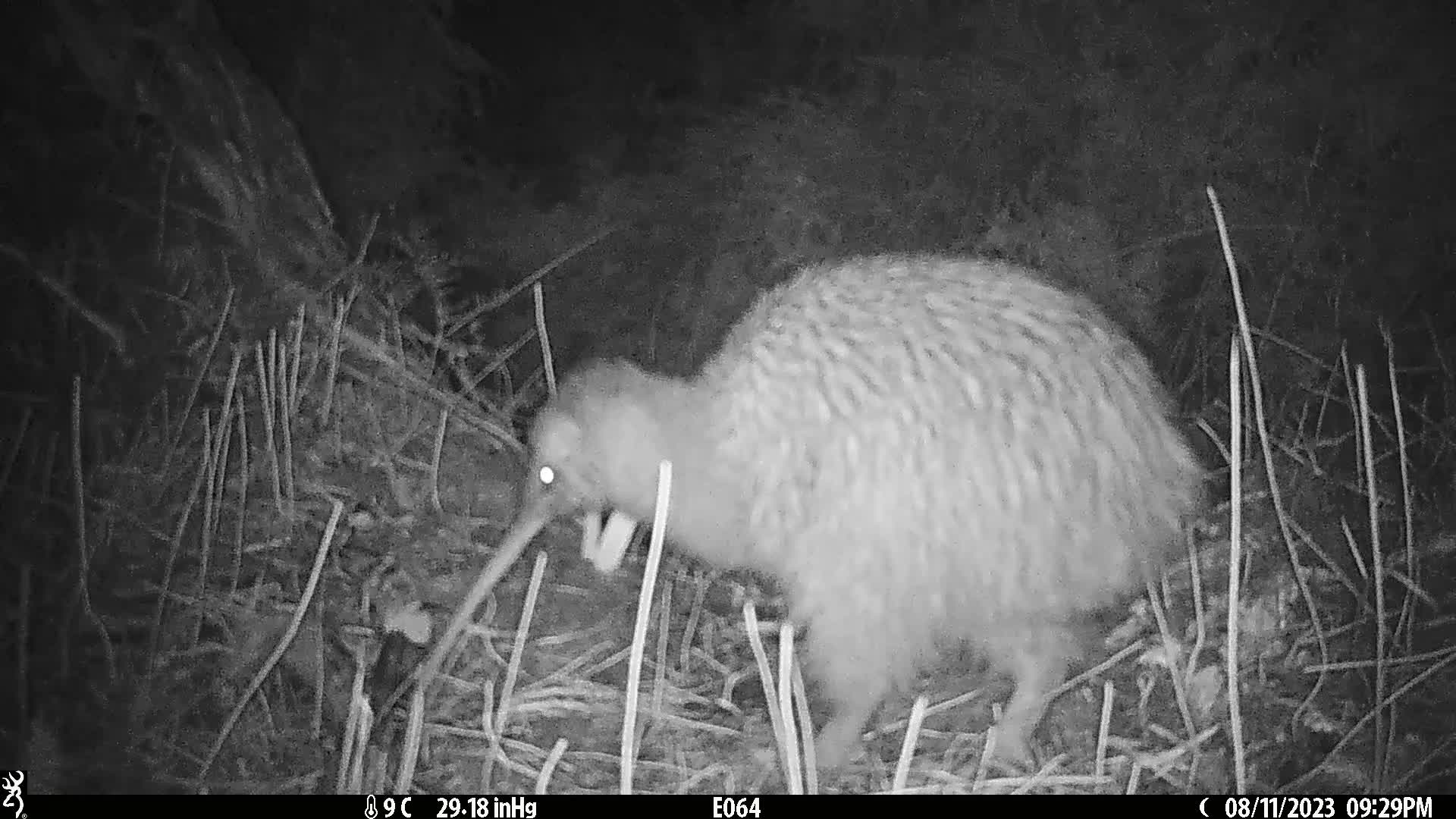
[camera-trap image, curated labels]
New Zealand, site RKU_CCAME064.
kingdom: Animalia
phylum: Chordata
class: Aves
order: Apterygiformes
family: Apterygidae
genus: Apteryx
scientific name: Apteryx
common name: kiwi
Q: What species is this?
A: Kiwi (Apteryx).